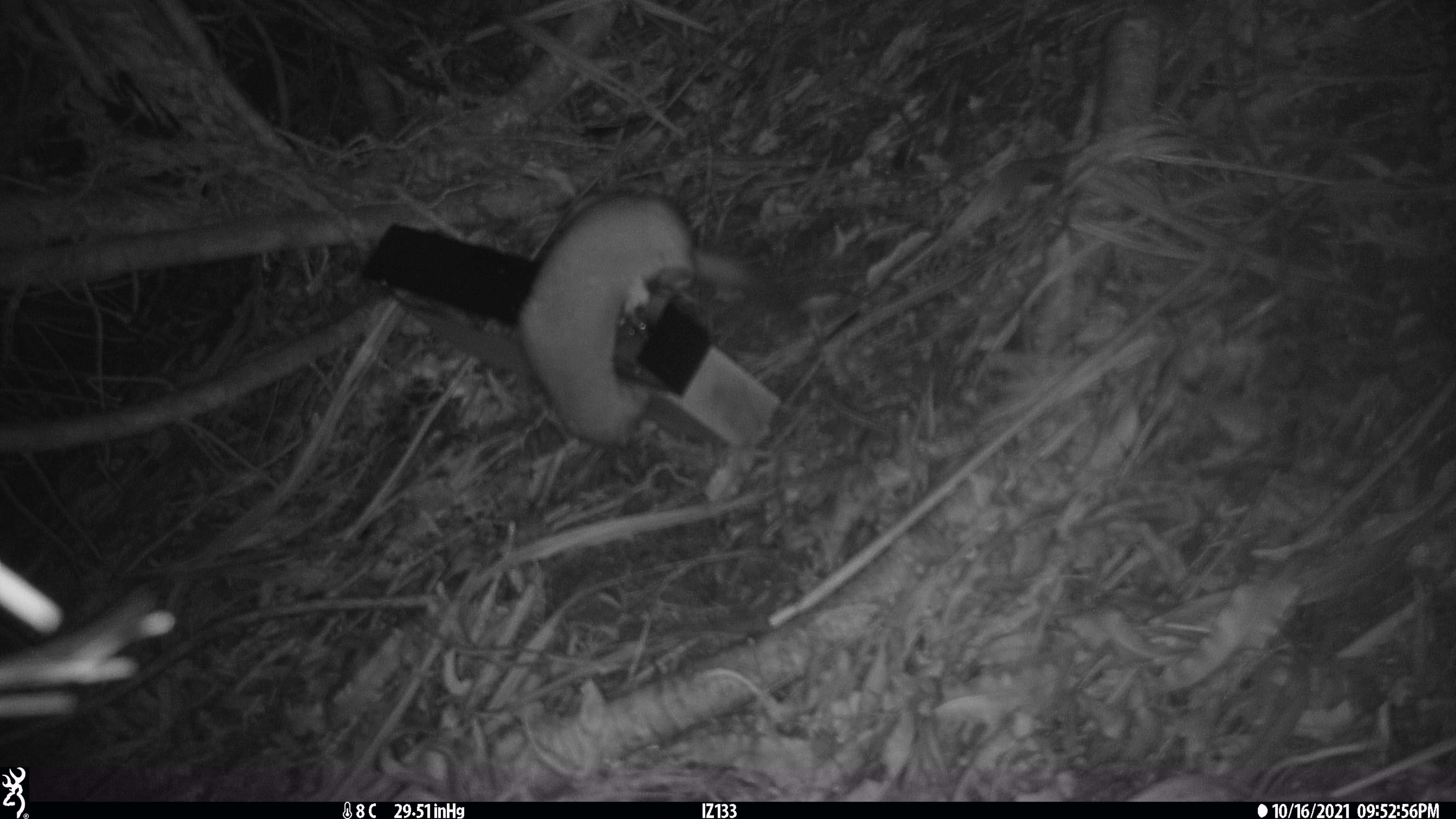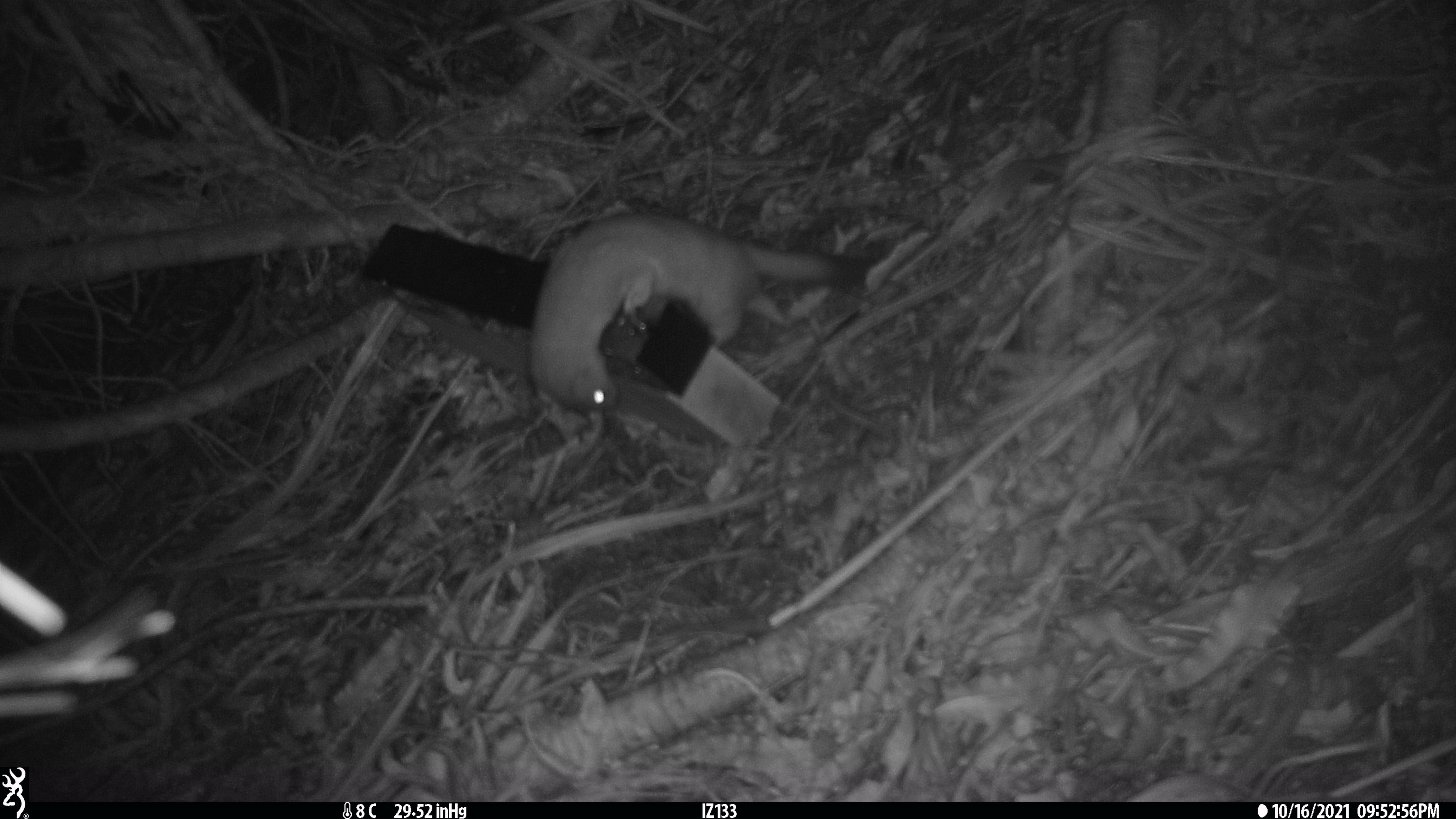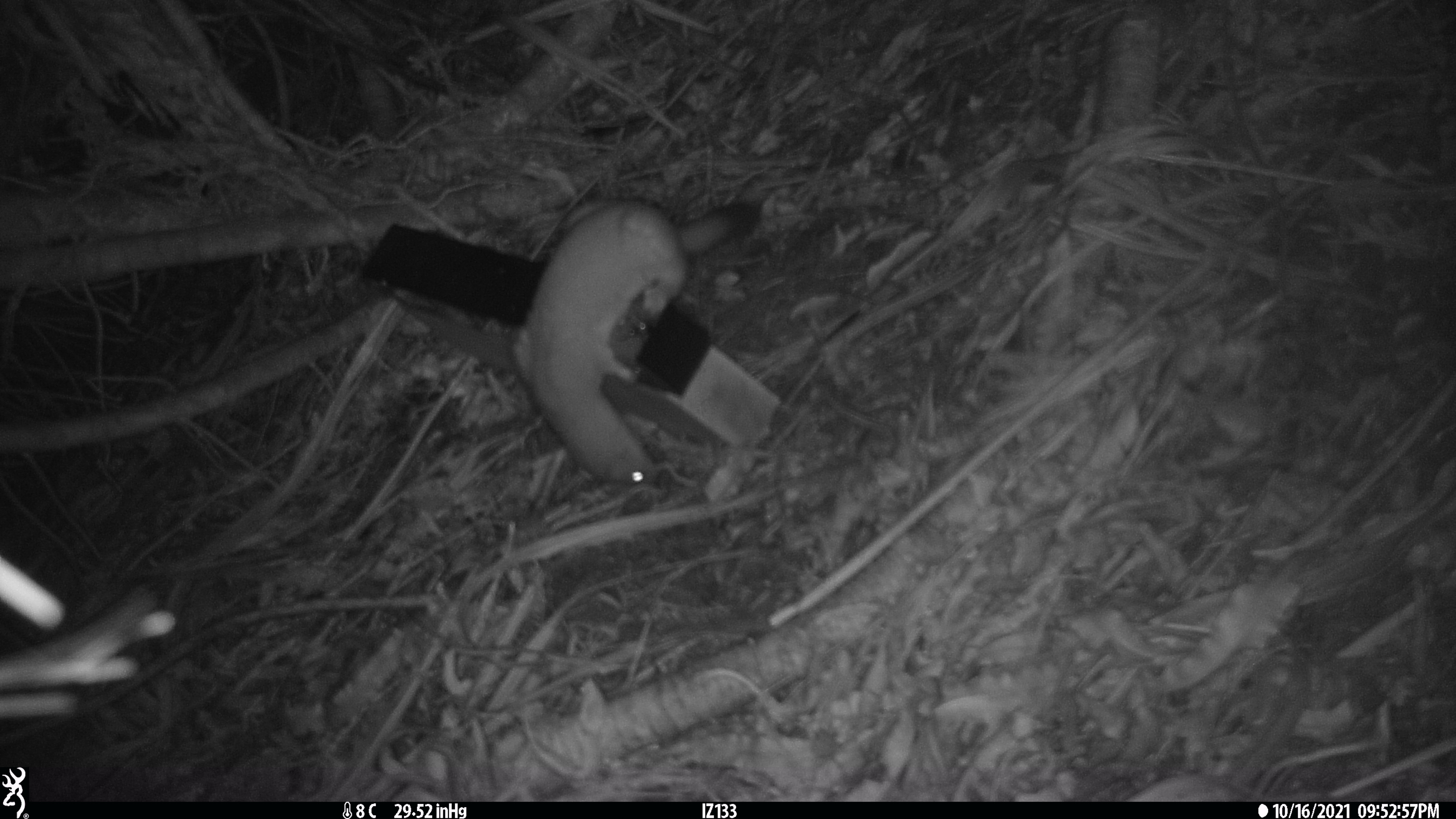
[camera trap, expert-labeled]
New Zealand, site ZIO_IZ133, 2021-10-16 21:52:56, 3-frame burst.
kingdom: Animalia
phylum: Chordata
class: Mammalia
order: Carnivora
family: Mustelidae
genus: Mustela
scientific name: Mustela erminea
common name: stoat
Stoat (Mustela erminea).